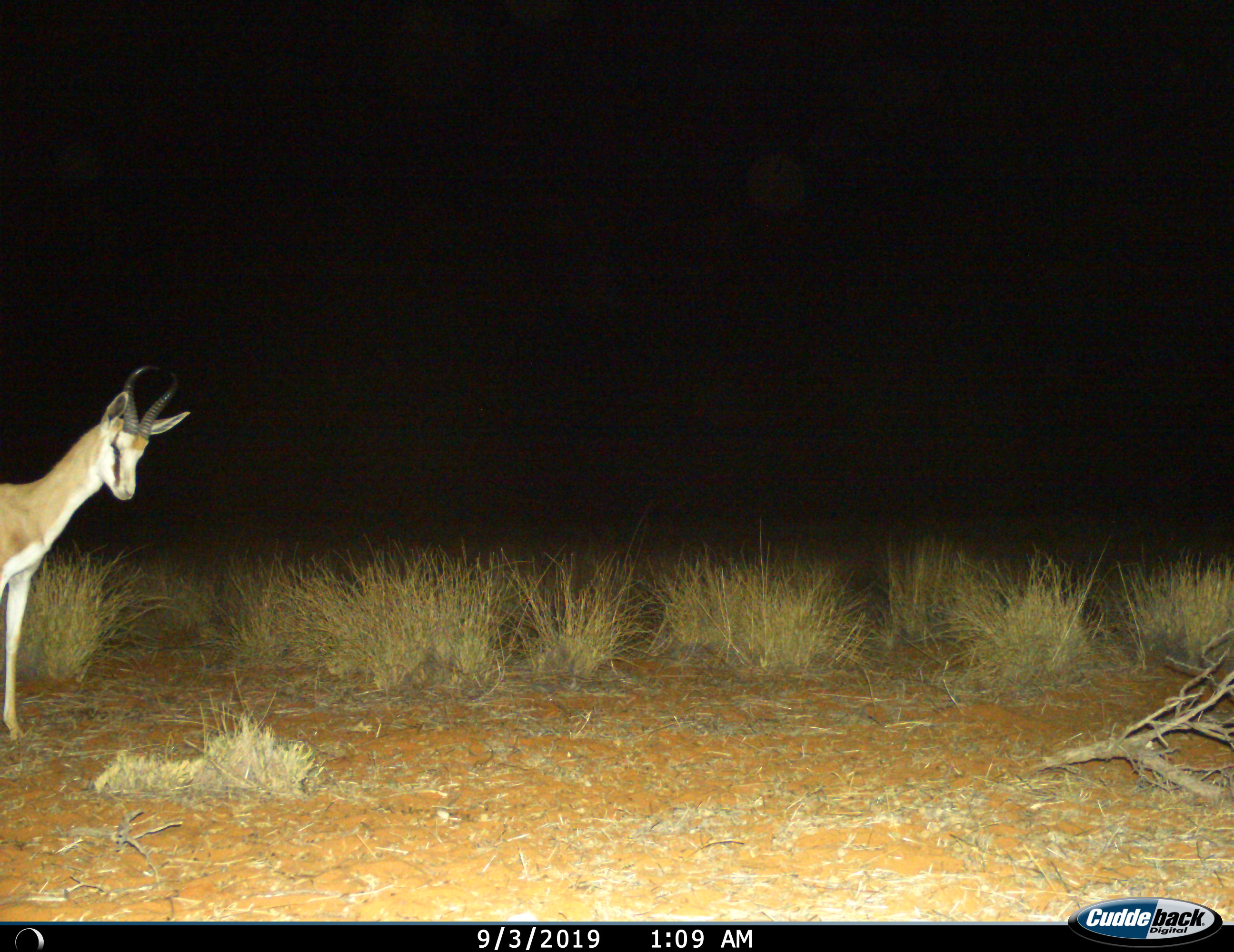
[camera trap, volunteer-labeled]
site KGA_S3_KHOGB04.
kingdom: Animalia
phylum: Chordata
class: Mammalia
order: Artiodactyla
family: Bovidae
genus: Antidorcas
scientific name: Antidorcas marsupialis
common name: springbok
Springbok (Antidorcas marsupialis), count 1. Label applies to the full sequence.